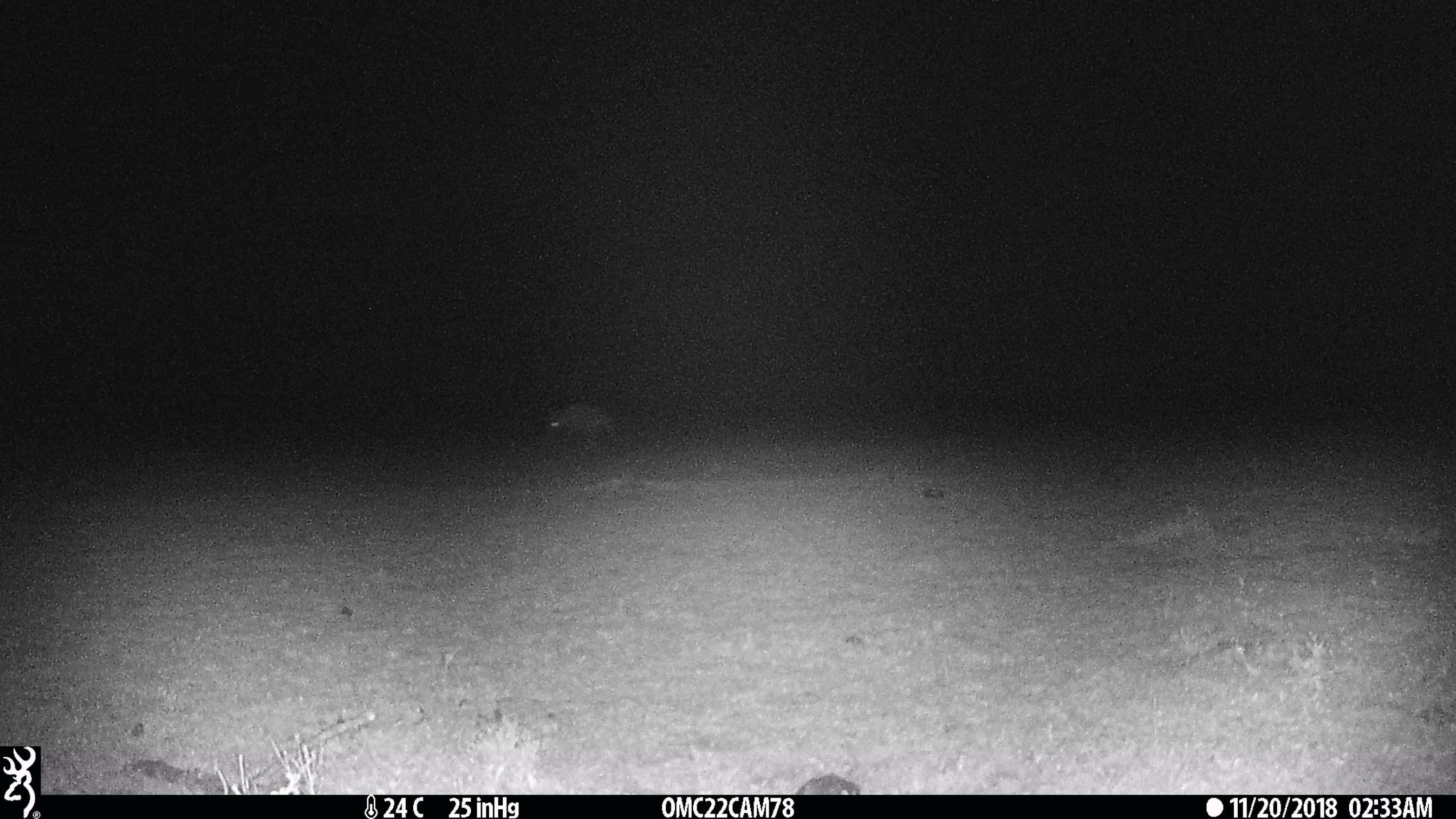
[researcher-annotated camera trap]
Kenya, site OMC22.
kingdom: Animalia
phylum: Chordata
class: Mammalia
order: Carnivora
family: Hyaenidae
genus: Crocuta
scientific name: Crocuta crocuta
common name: spotted hyena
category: hyena spotted